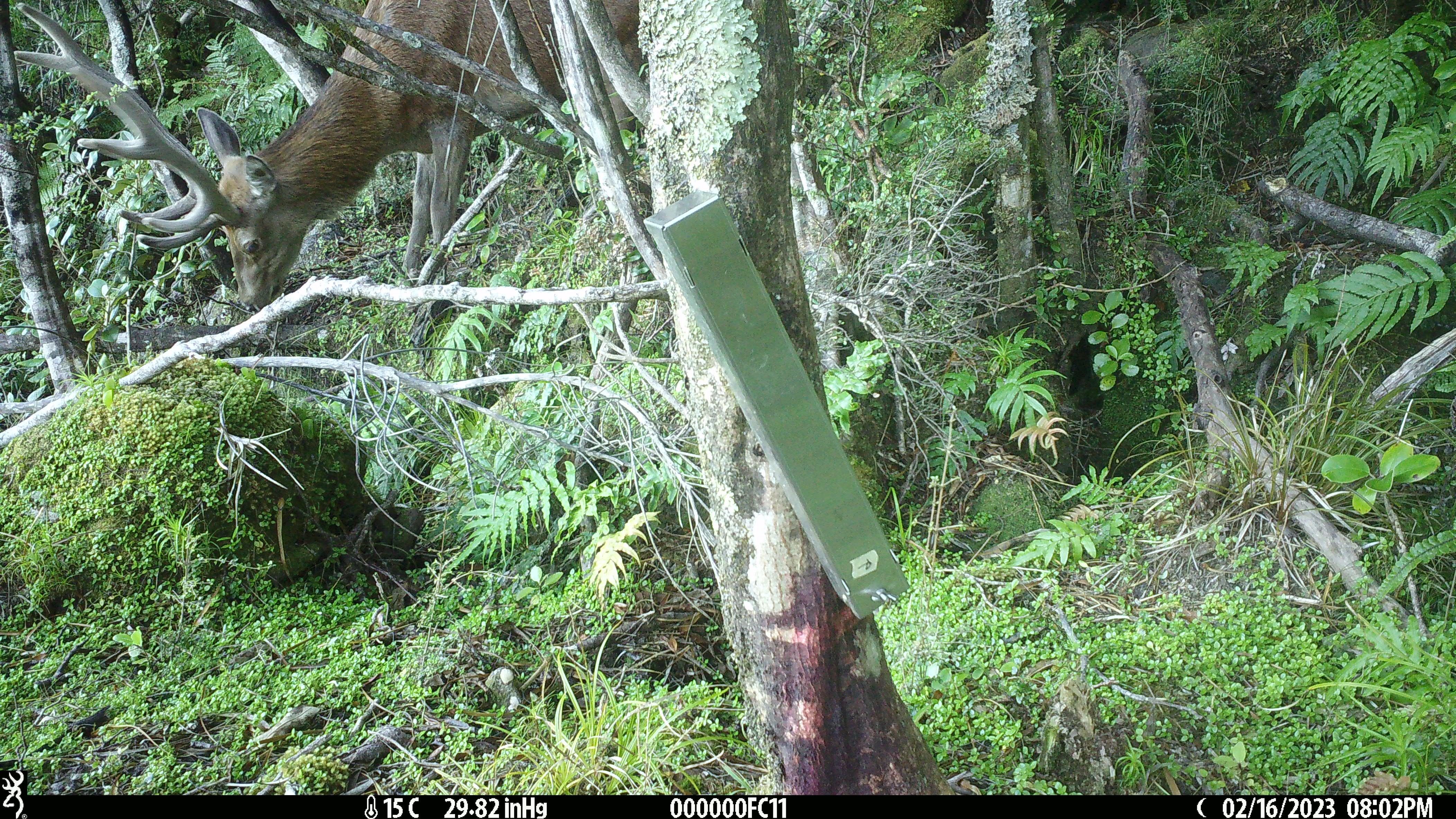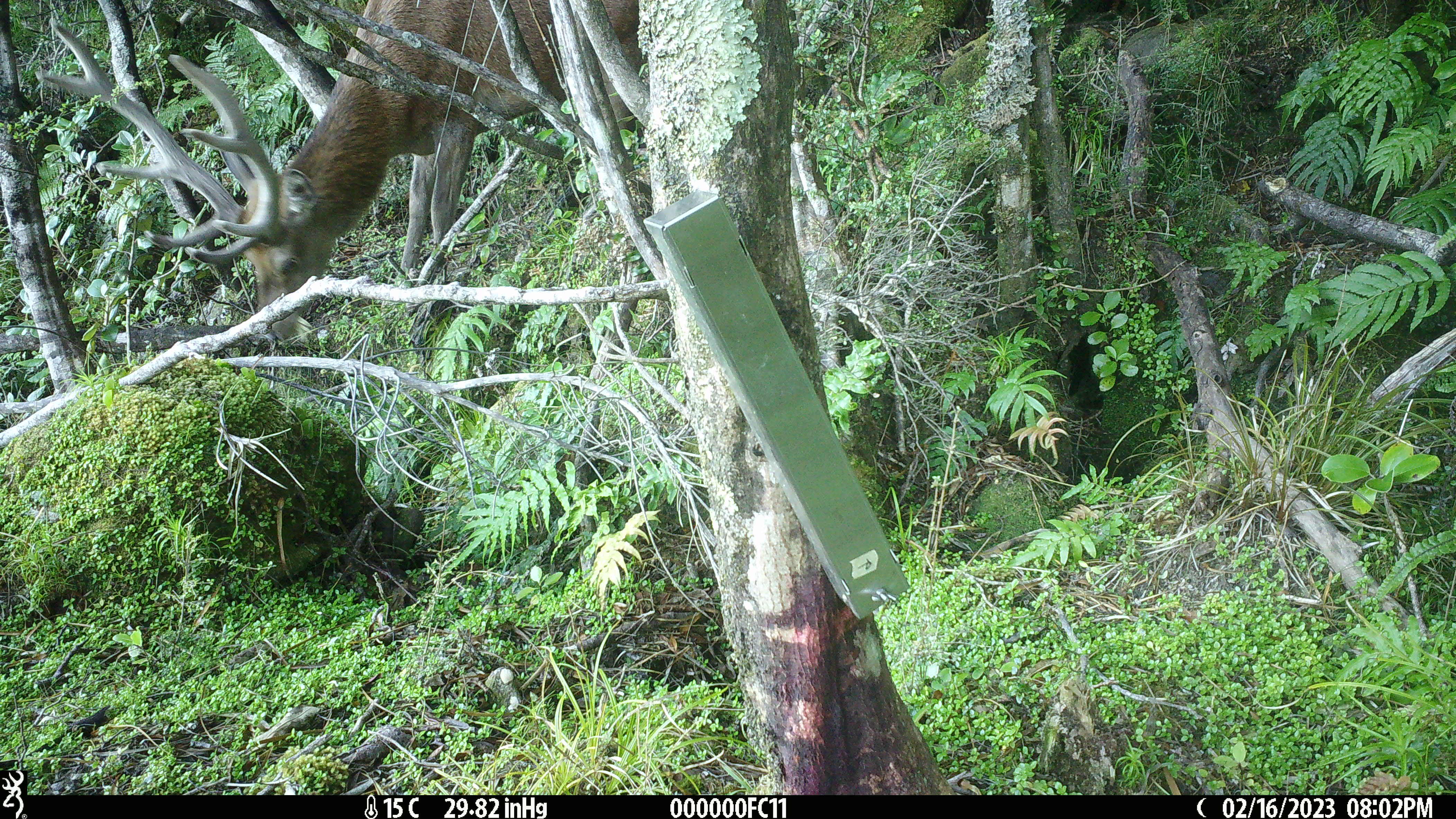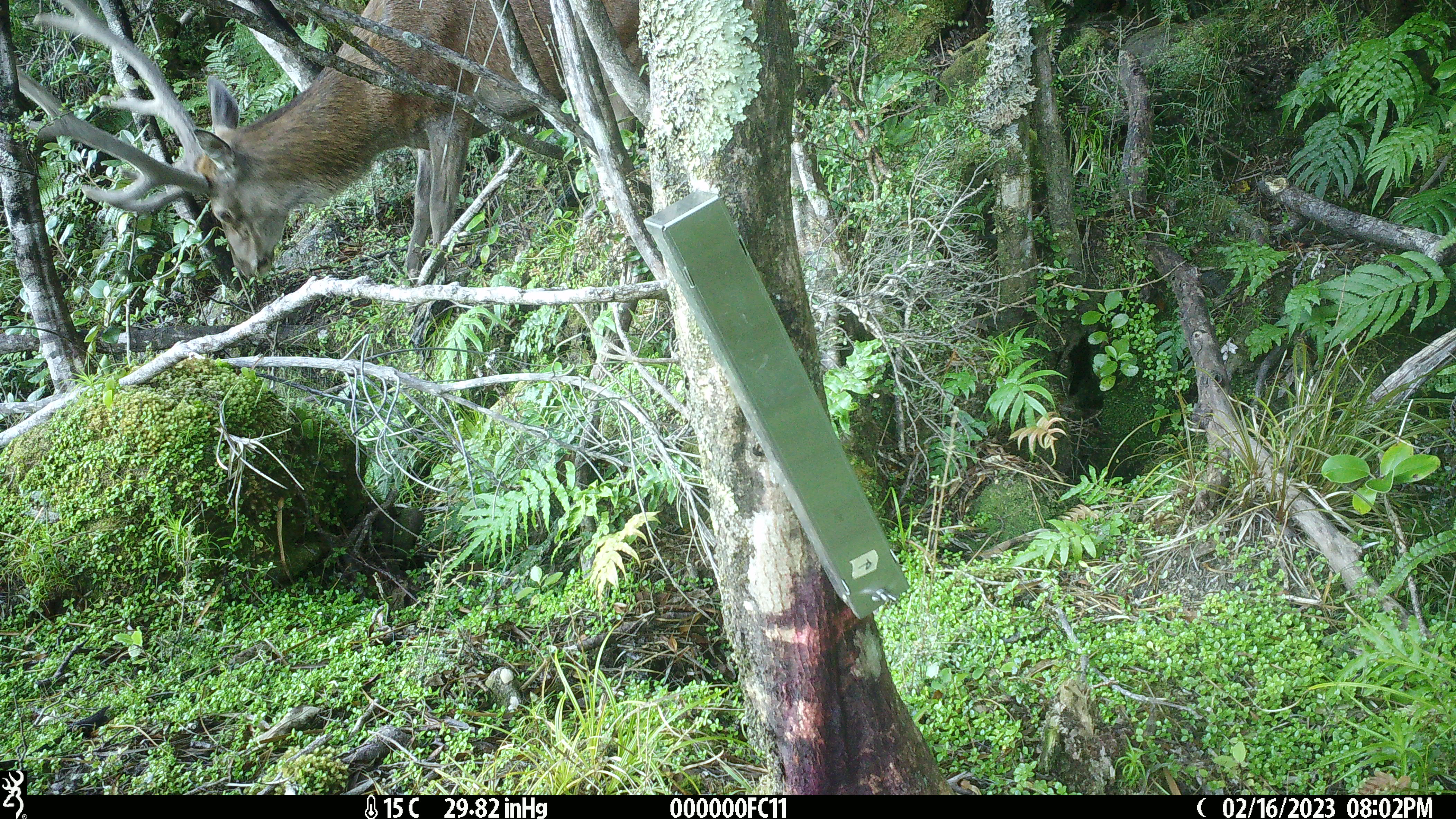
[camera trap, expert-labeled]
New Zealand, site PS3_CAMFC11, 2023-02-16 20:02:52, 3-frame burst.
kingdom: Animalia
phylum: Chordata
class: Mammalia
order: Artiodactyla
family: Cervidae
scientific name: Cervidae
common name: deer